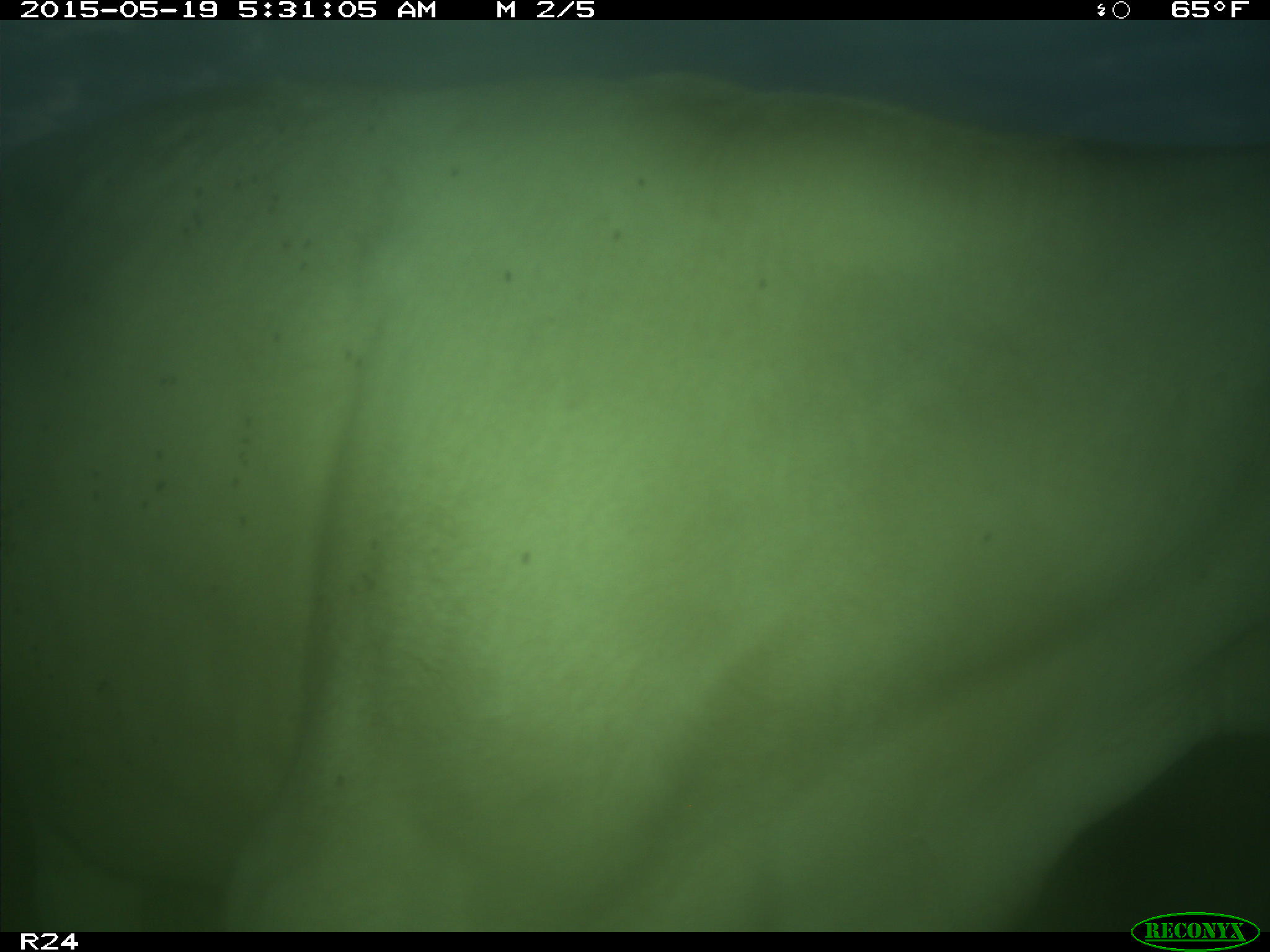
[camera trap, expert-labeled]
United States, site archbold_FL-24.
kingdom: Animalia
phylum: Chordata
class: Mammalia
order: Artiodactyla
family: Bovidae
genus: Bos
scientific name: Bos taurus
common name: domestic cow